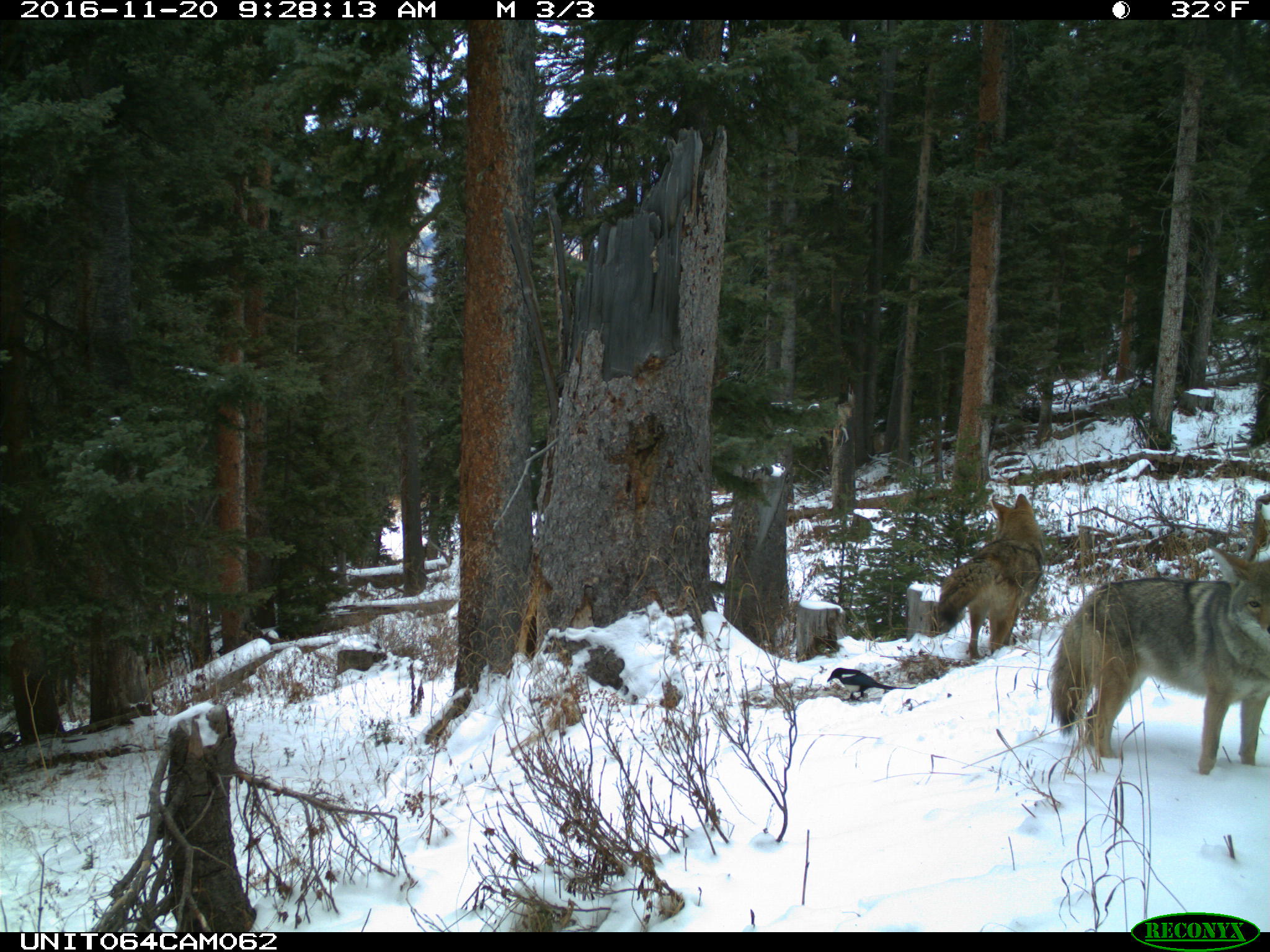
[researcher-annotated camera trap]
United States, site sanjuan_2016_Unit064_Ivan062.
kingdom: Animalia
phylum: Chordata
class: Aves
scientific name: Aves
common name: birds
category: unidentified bird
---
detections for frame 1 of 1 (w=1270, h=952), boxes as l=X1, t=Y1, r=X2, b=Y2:
animal: l=1050, t=545, r=1270, b=775; l=938, t=493, r=1044, b=661; l=826, t=668, r=917, b=702